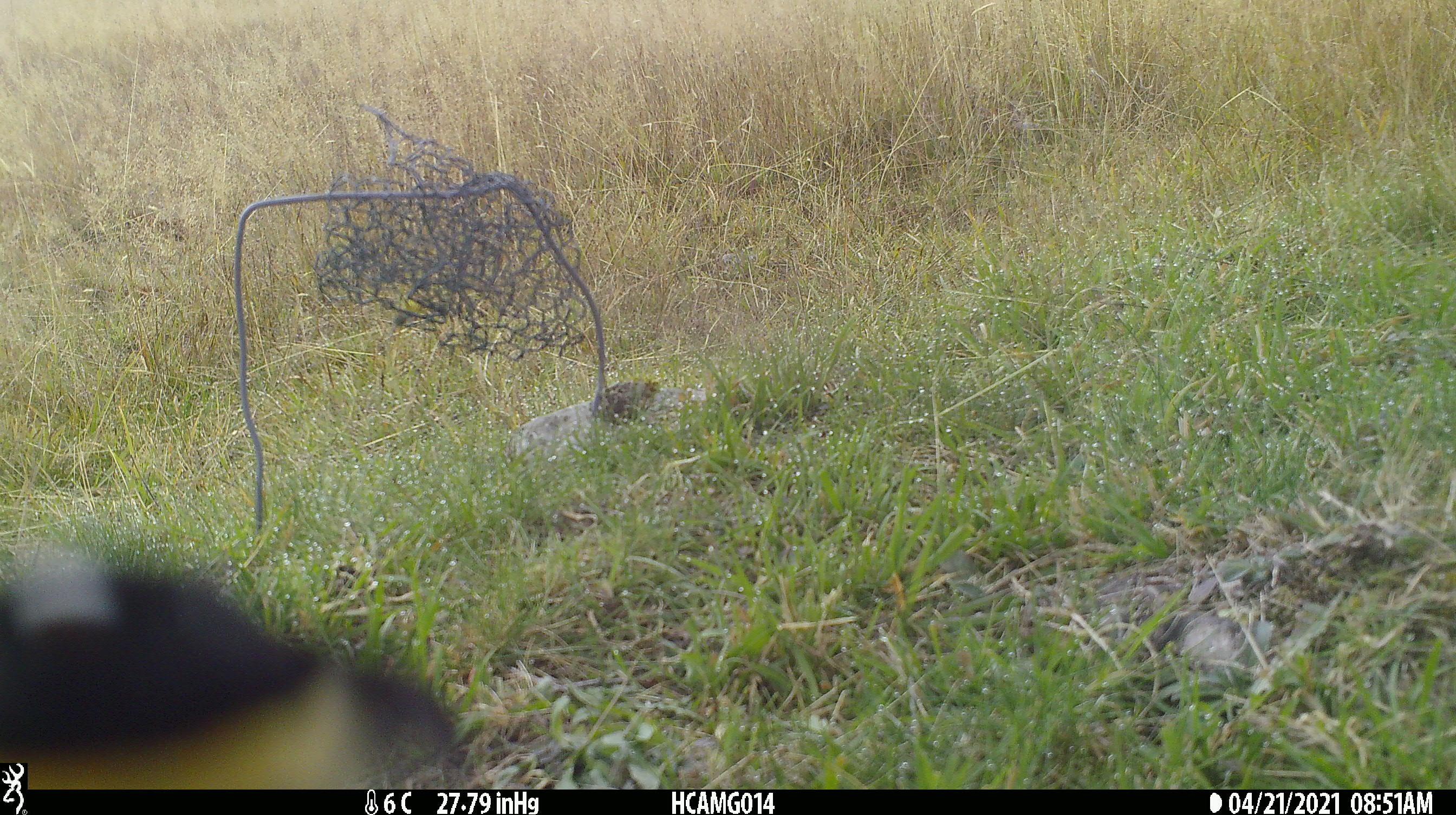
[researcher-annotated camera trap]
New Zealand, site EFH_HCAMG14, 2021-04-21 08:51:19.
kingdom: Animalia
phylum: Chordata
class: Aves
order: Passeriformes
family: Petroicidae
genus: Petroica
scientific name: Petroica macrocephala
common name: tomtit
Tomtit (Petroica macrocephala).